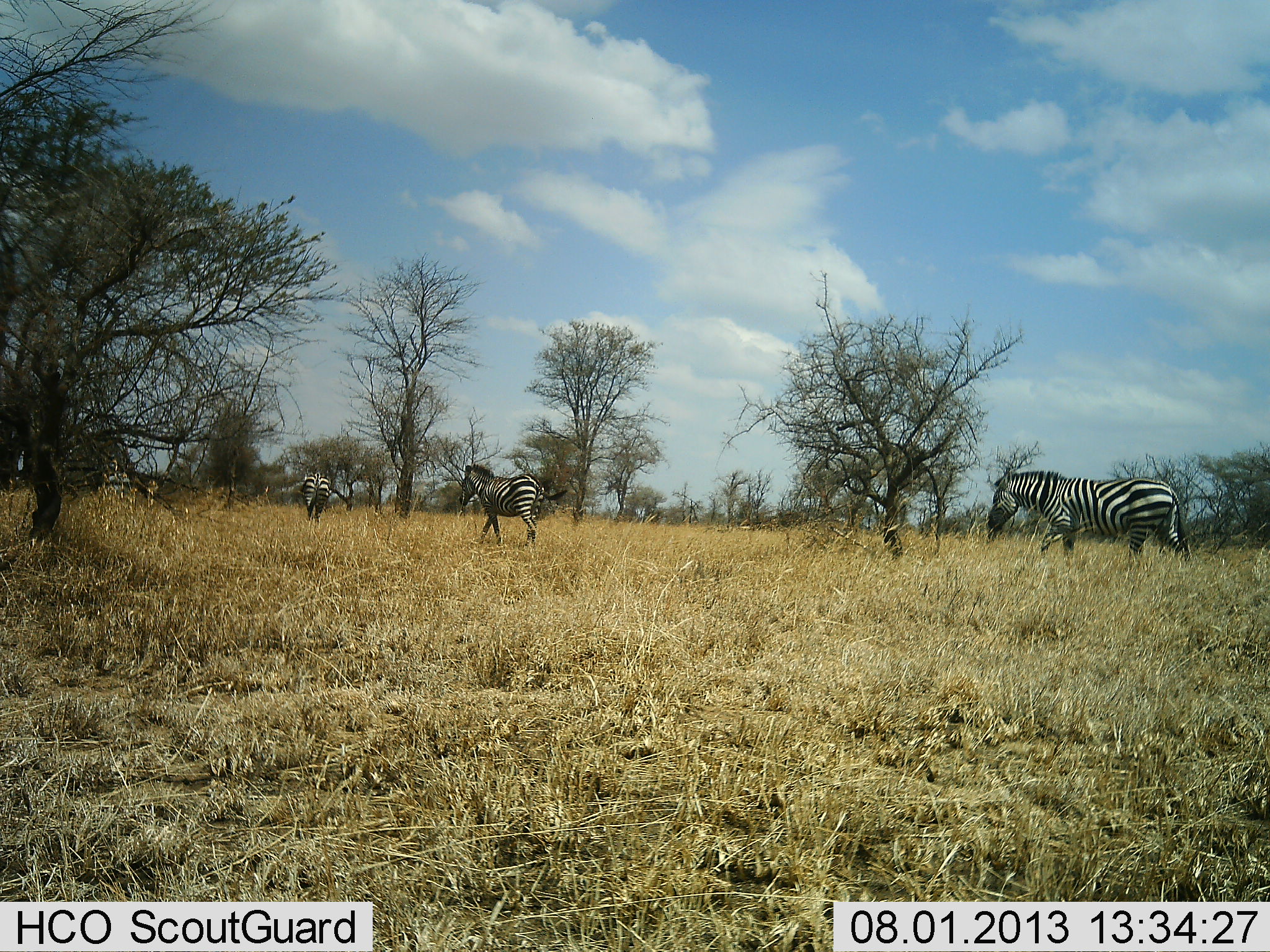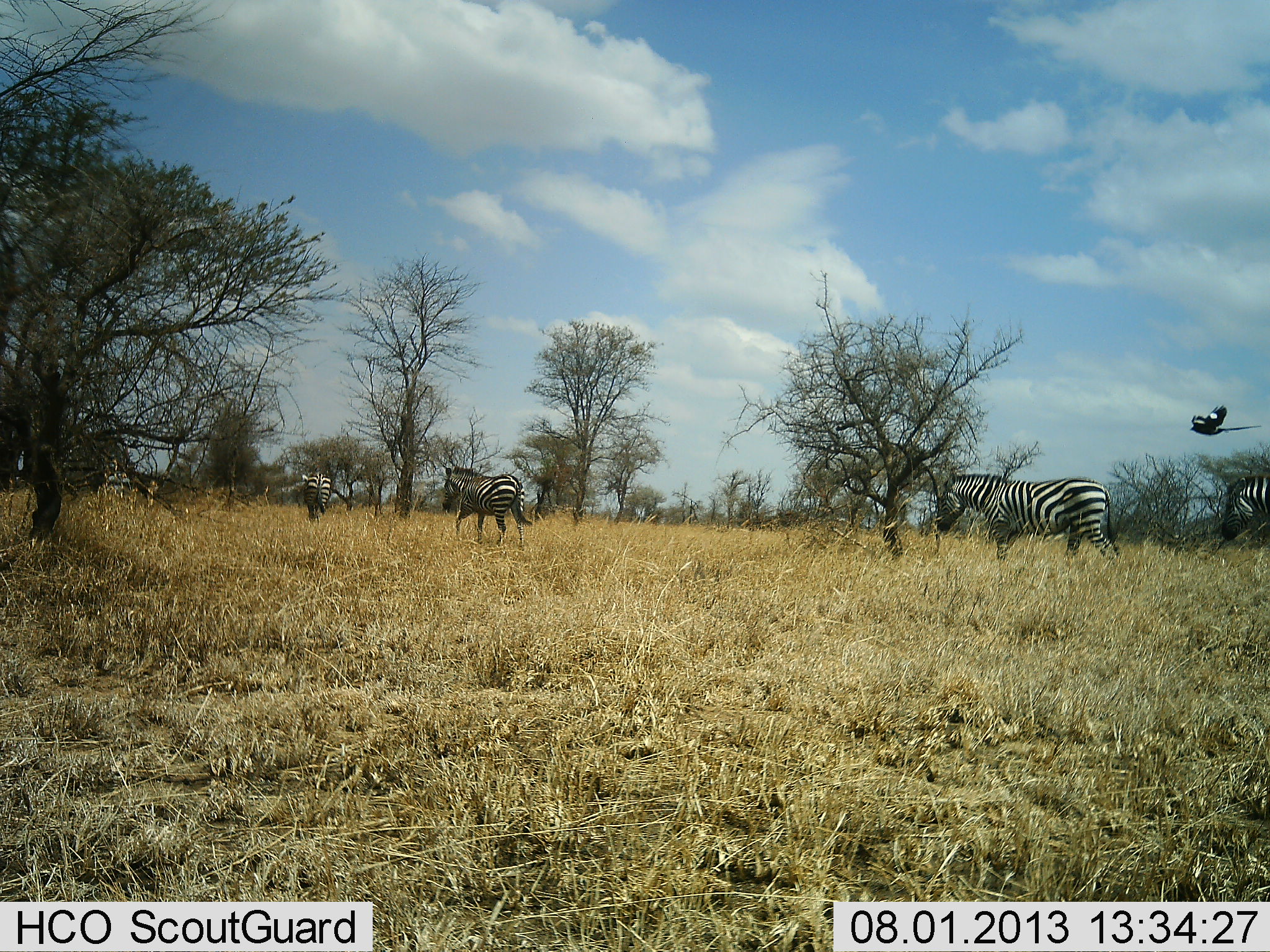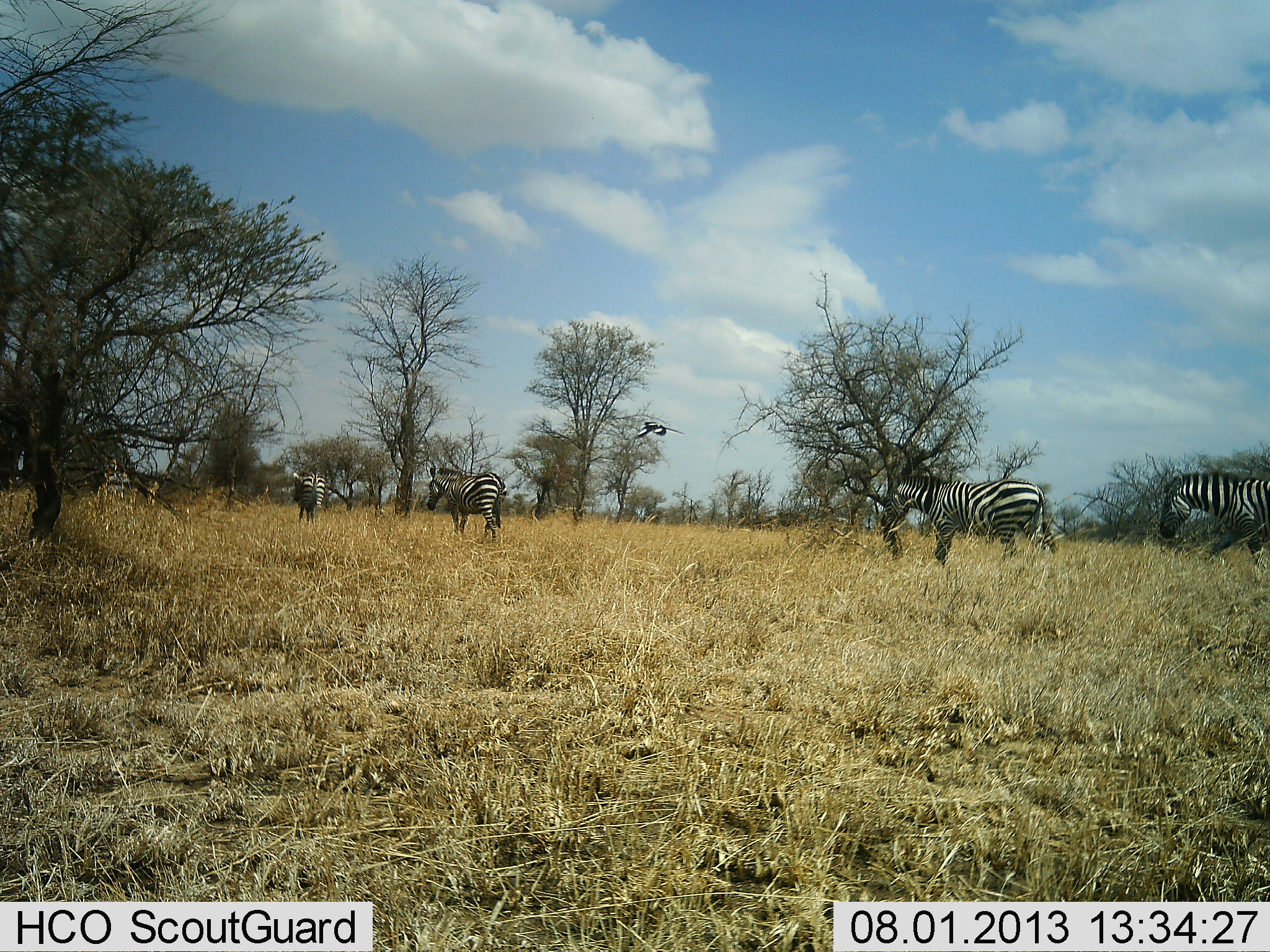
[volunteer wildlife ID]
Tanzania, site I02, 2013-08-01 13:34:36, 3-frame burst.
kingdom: Animalia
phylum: Chordata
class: Aves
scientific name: Aves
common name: bird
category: otherbird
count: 1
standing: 0%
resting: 0%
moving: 100%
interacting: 0%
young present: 0%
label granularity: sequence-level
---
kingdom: Animalia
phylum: Chordata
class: Mammalia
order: Perissodactyla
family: Equidae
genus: Equus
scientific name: Equus quagga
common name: plains zebra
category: zebra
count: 4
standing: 7%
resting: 0%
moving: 97%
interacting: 0%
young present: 0%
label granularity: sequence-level